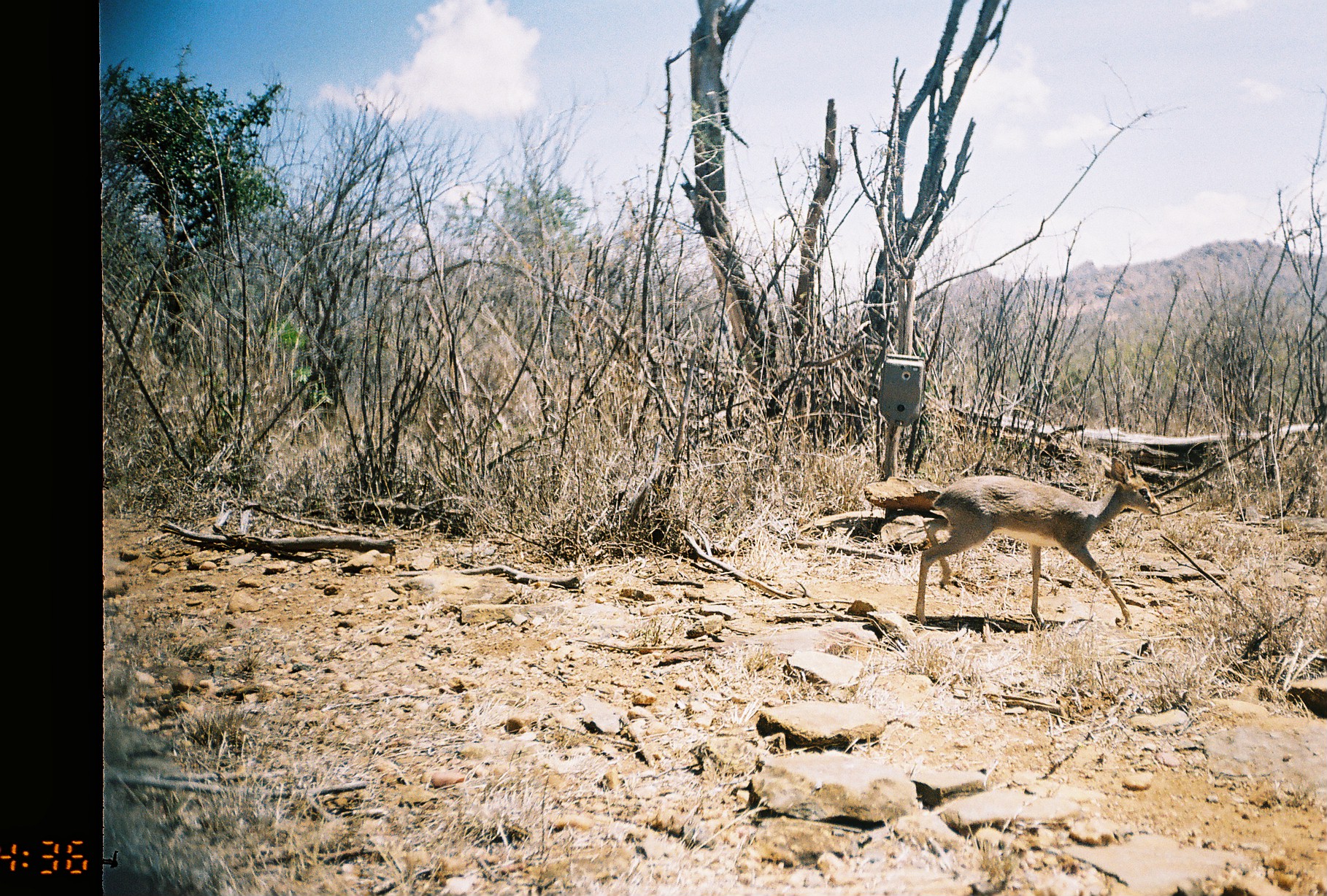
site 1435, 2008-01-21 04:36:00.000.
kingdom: Animalia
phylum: Chordata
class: Mammalia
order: Artiodactyla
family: Bovidae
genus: Madoqua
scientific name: Madoqua guentheri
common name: günther's dik-dik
Madoqua guentheri (günther's dik-dik), count 1.